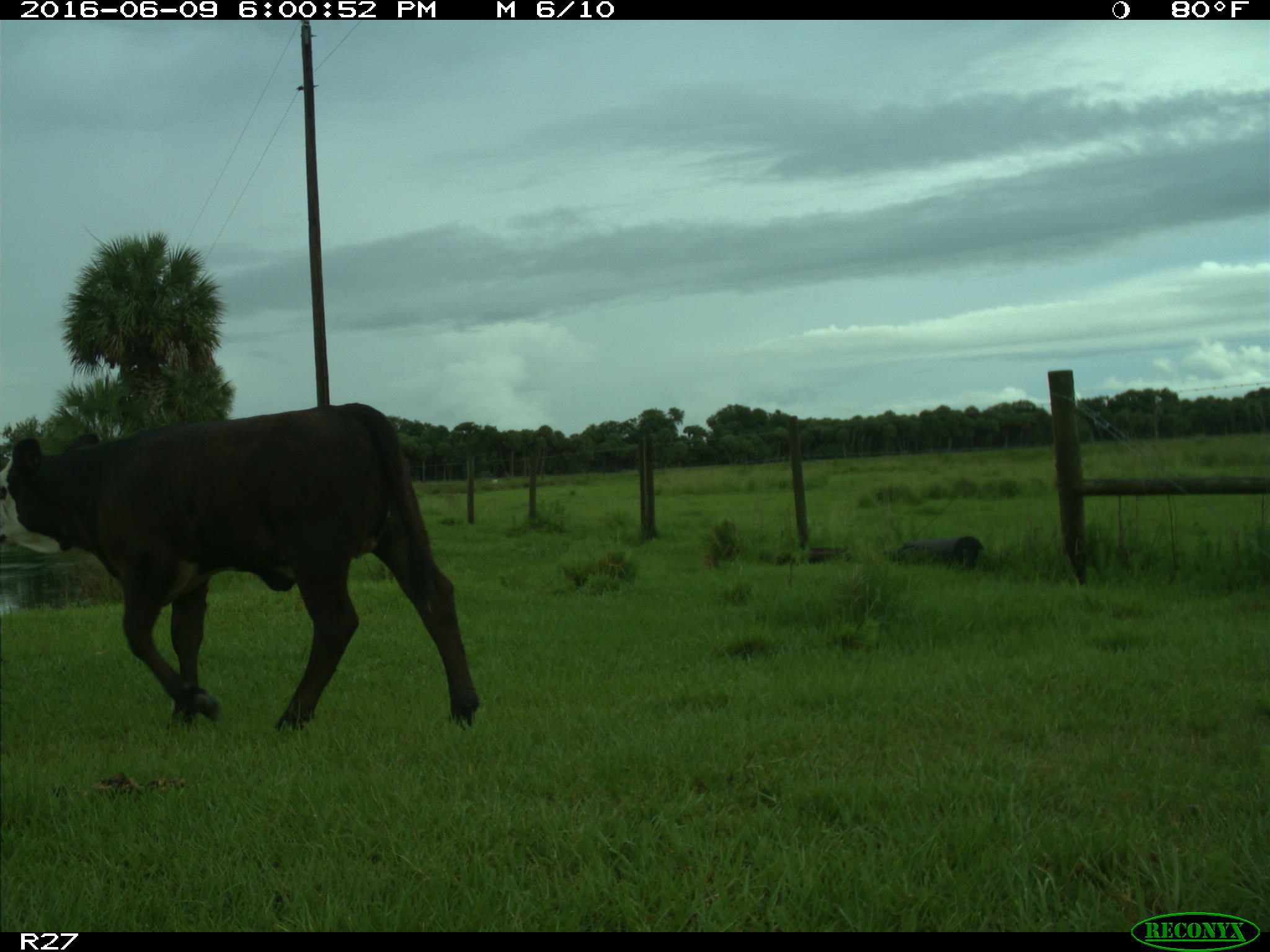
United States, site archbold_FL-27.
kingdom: Animalia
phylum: Chordata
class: Mammalia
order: Artiodactyla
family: Bovidae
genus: Bos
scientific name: Bos taurus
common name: domestic cow